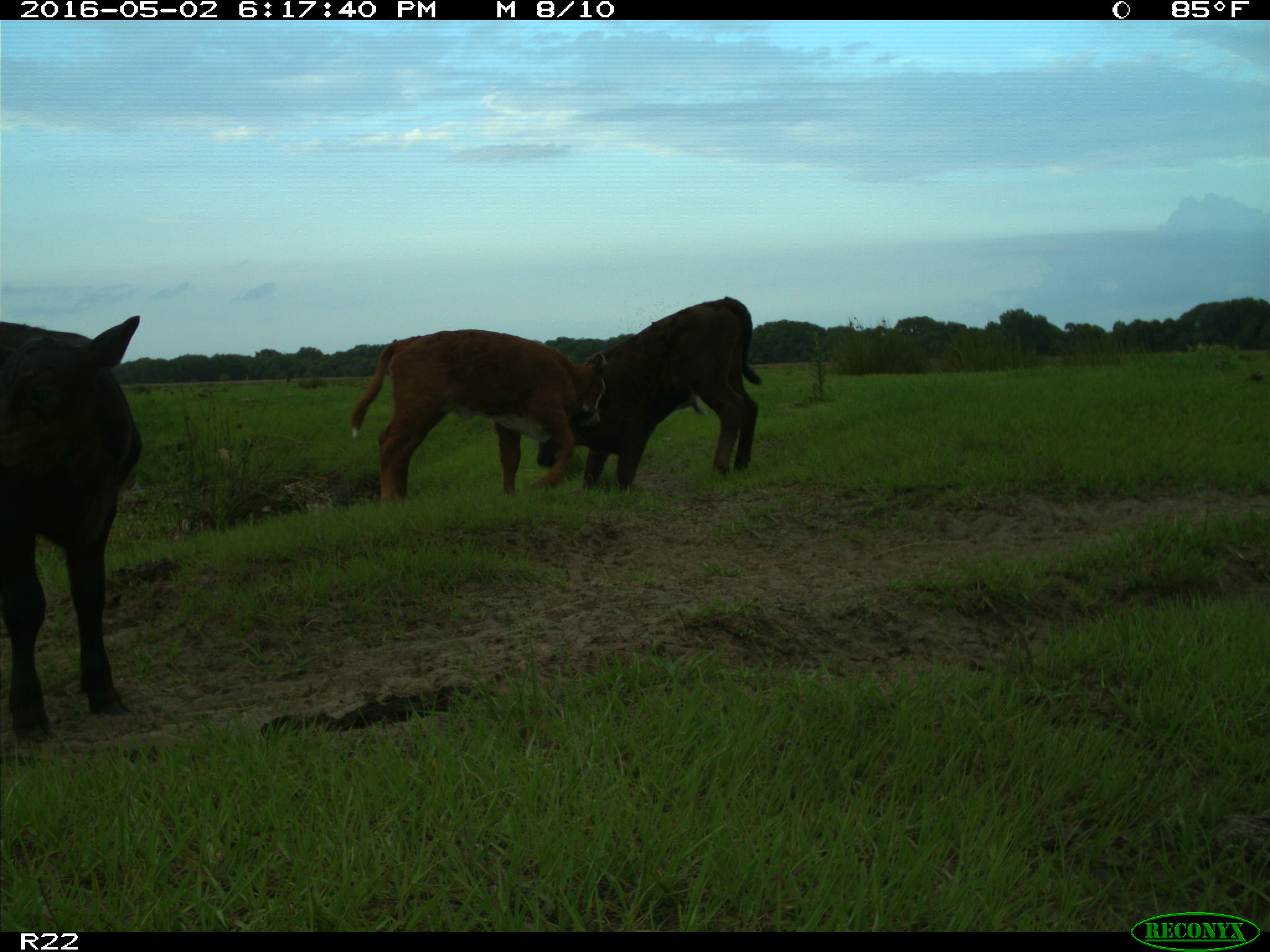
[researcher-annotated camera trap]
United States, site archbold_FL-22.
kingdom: Animalia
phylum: Chordata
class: Mammalia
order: Artiodactyla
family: Bovidae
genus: Bos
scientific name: Bos taurus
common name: domestic cow